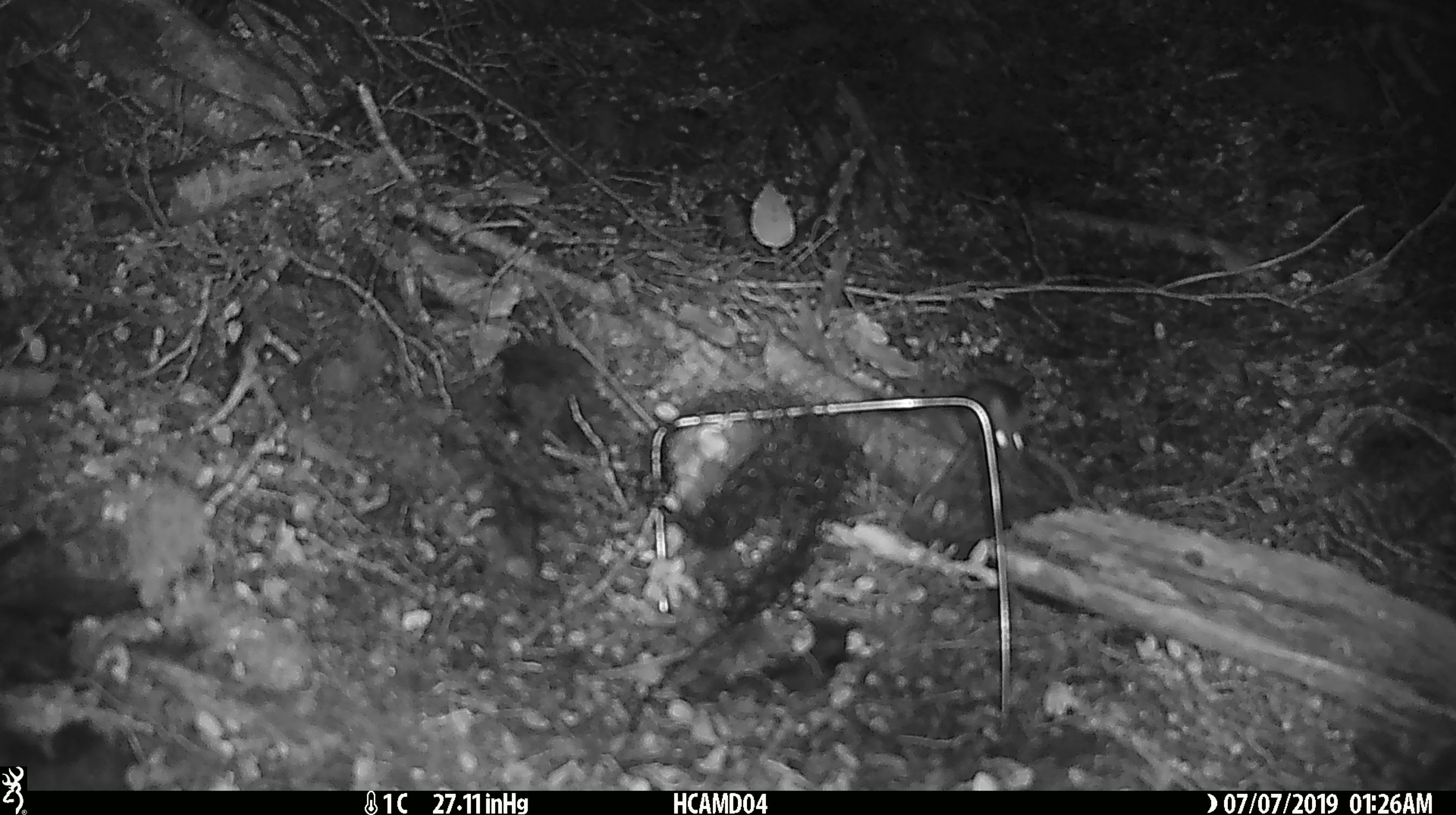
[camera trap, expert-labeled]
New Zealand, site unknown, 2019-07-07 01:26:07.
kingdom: Animalia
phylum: Chordata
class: Mammalia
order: Rodentia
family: Muridae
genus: Mus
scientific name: Mus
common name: mouse